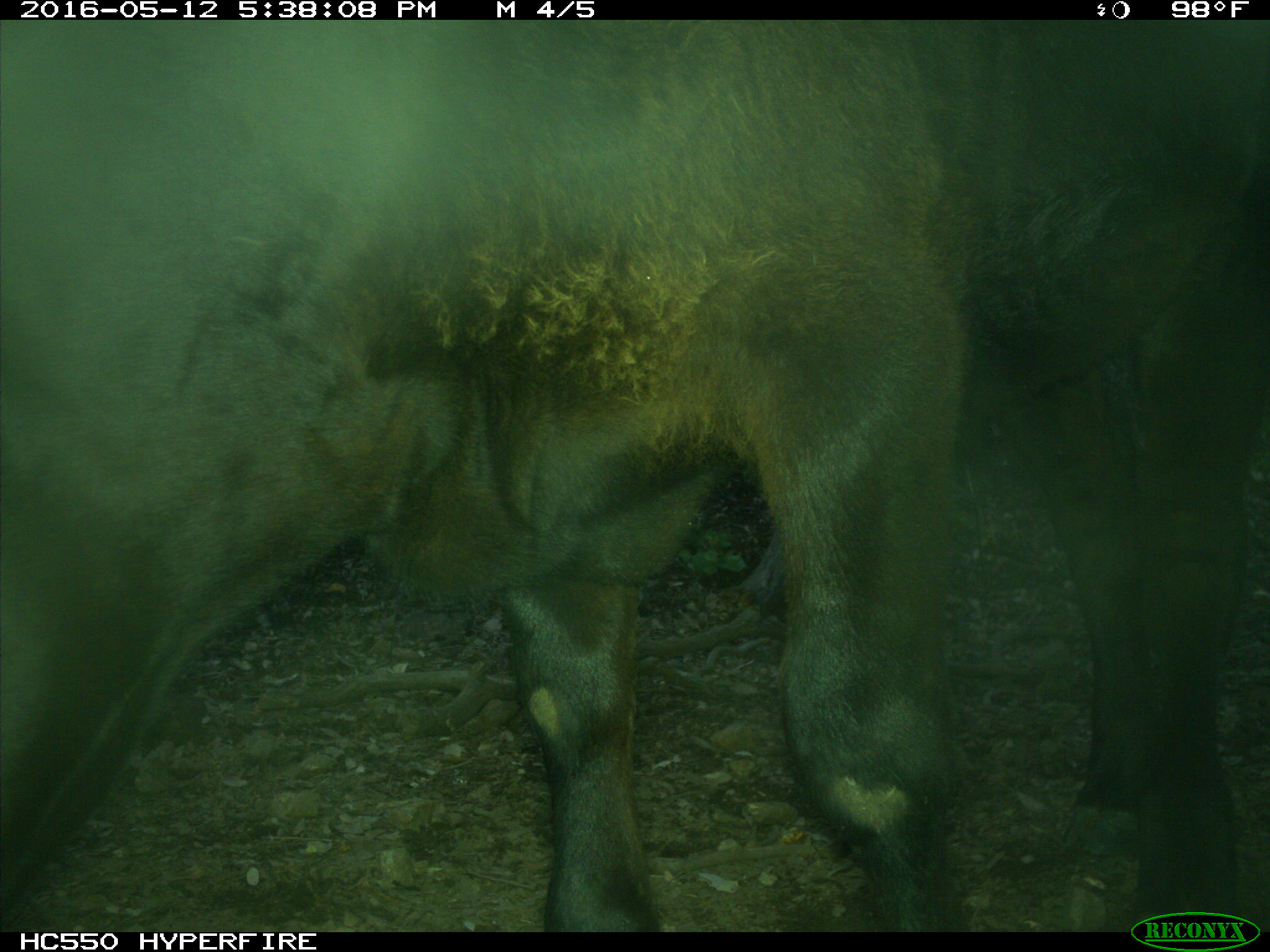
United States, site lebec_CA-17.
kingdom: Animalia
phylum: Chordata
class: Mammalia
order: Artiodactyla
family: Bovidae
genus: Bos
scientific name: Bos taurus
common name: domestic cow